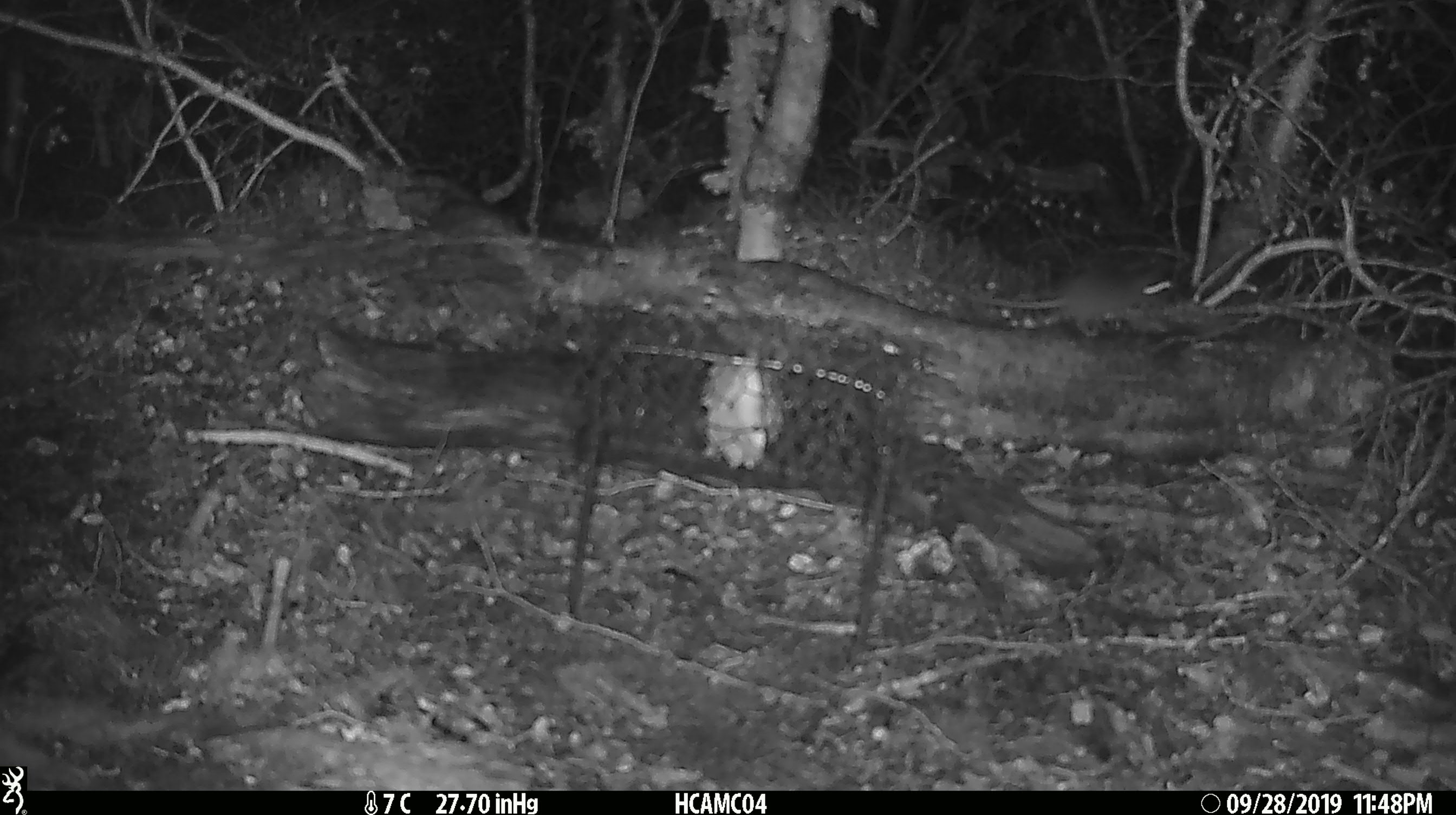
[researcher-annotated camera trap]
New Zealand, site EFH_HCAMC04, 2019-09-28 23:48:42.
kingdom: Animalia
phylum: Chordata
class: Mammalia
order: Rodentia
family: Muridae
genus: Mus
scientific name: Mus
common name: mouse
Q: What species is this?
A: Mouse (Mus).